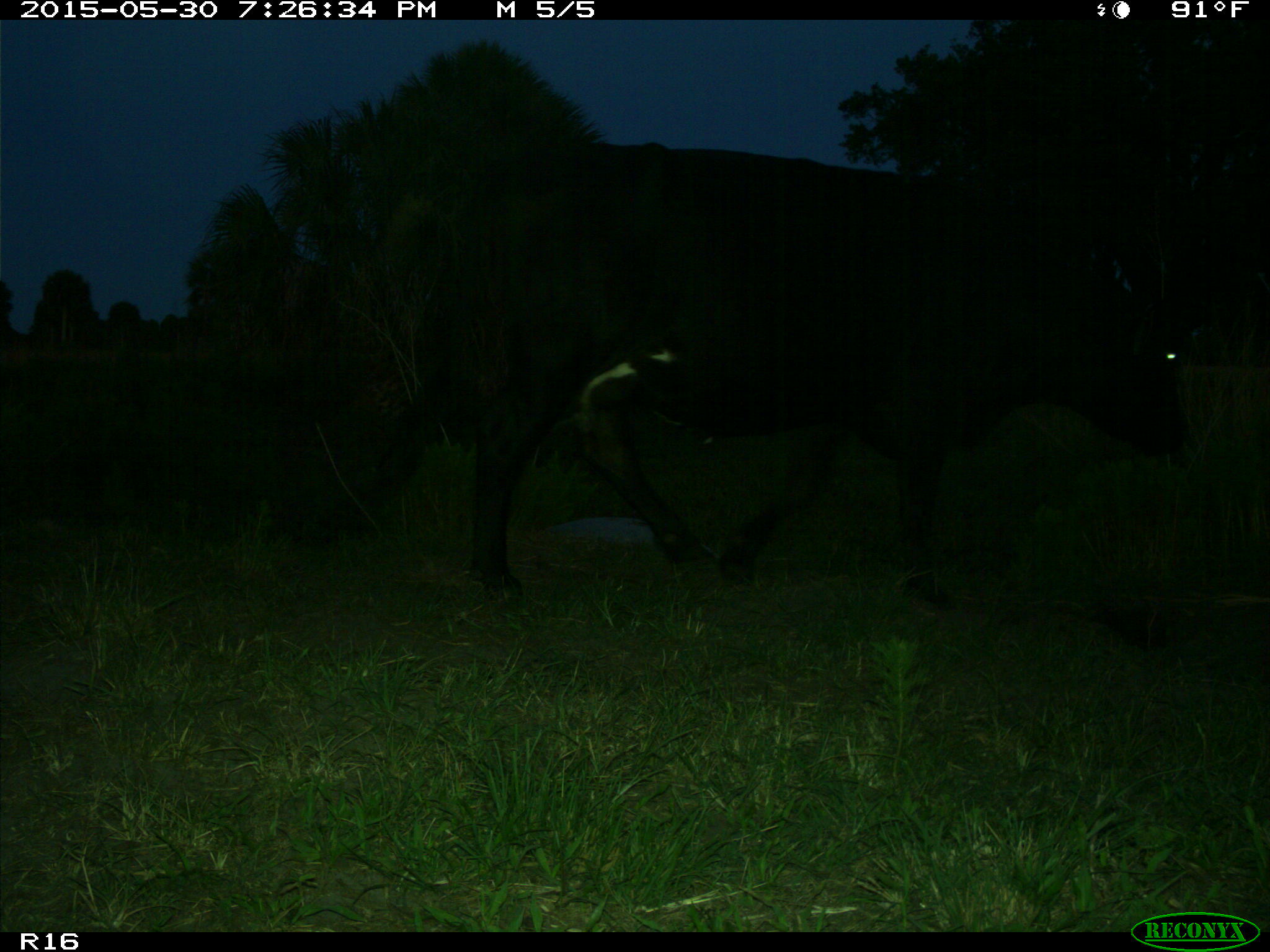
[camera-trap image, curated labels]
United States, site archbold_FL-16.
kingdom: Animalia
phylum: Chordata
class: Mammalia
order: Artiodactyla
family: Bovidae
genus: Bos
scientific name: Bos taurus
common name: domestic cow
Bos taurus (domestic cow).